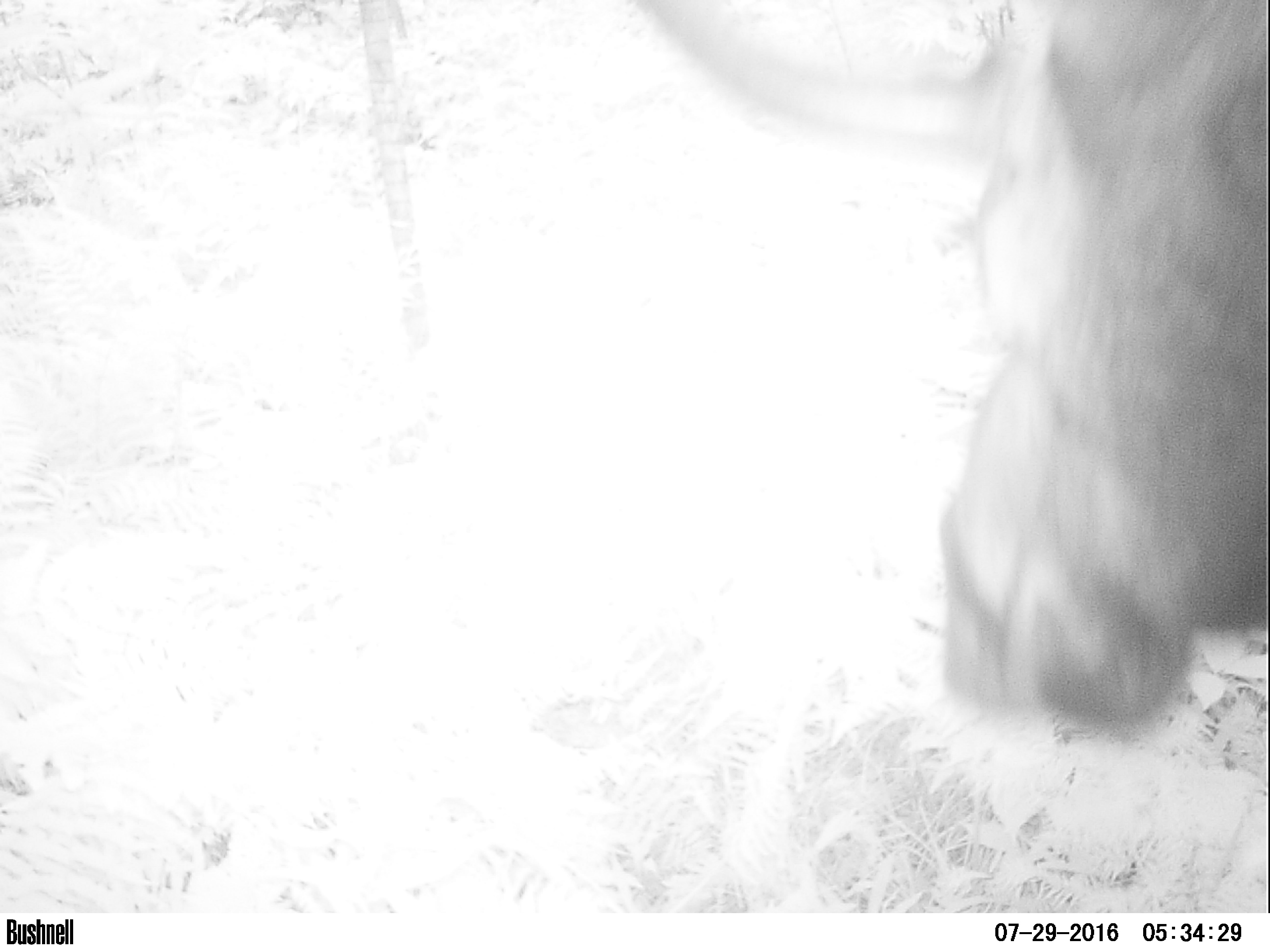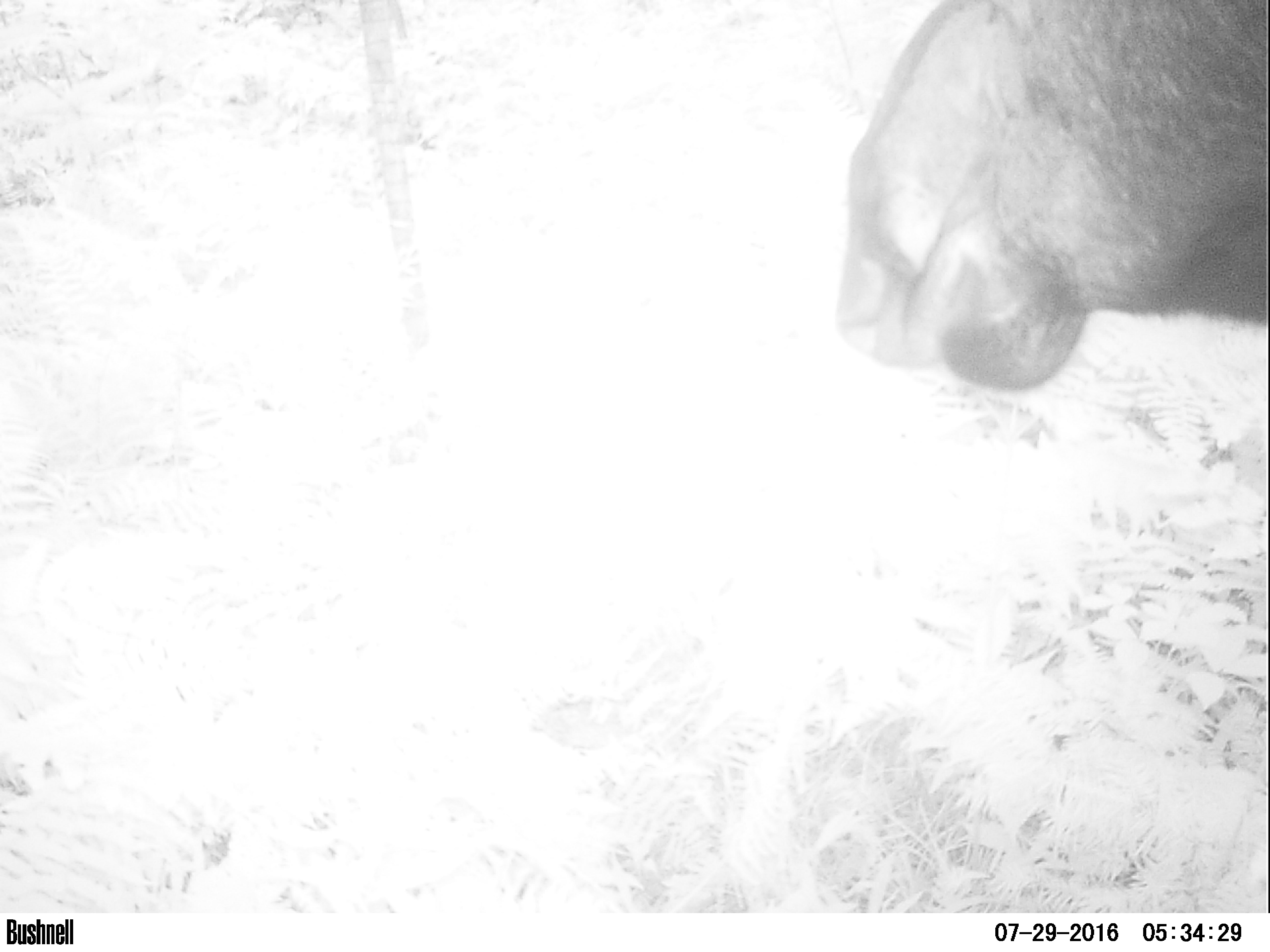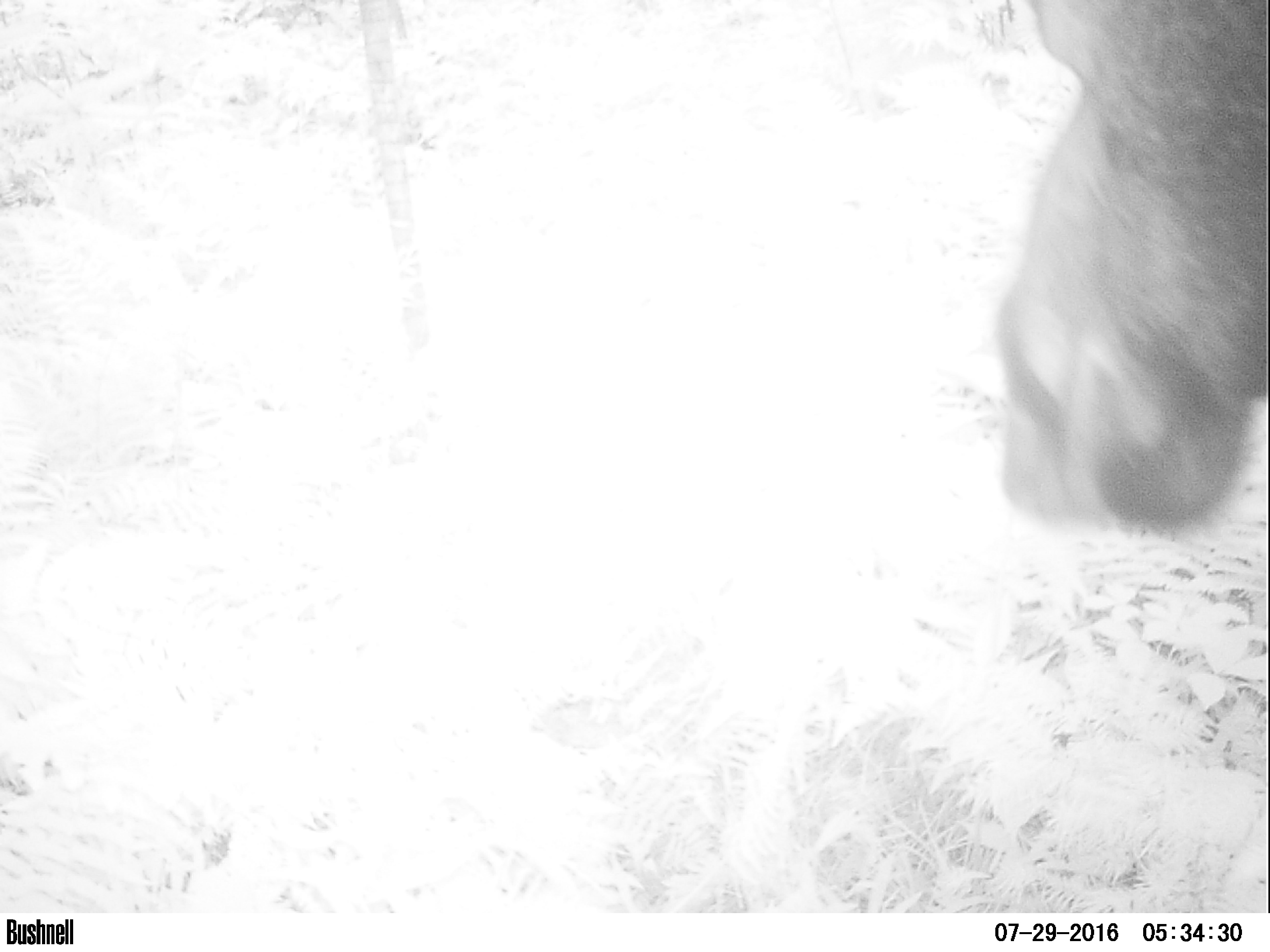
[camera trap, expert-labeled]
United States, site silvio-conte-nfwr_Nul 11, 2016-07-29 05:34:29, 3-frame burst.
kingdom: Animalia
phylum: Chordata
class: Mammalia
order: Artiodactyla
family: Cervidae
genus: Alces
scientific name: Alces alces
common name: moose